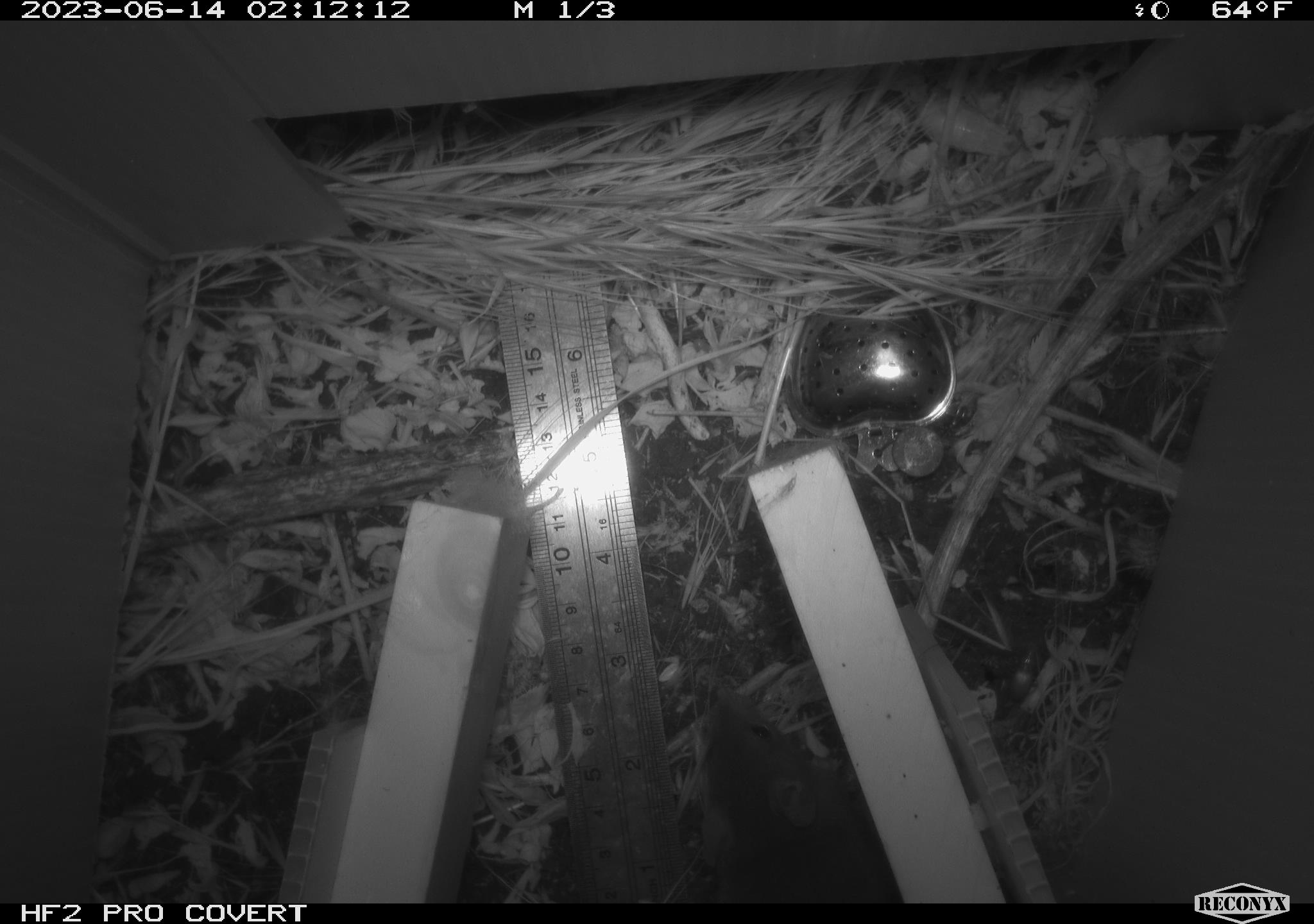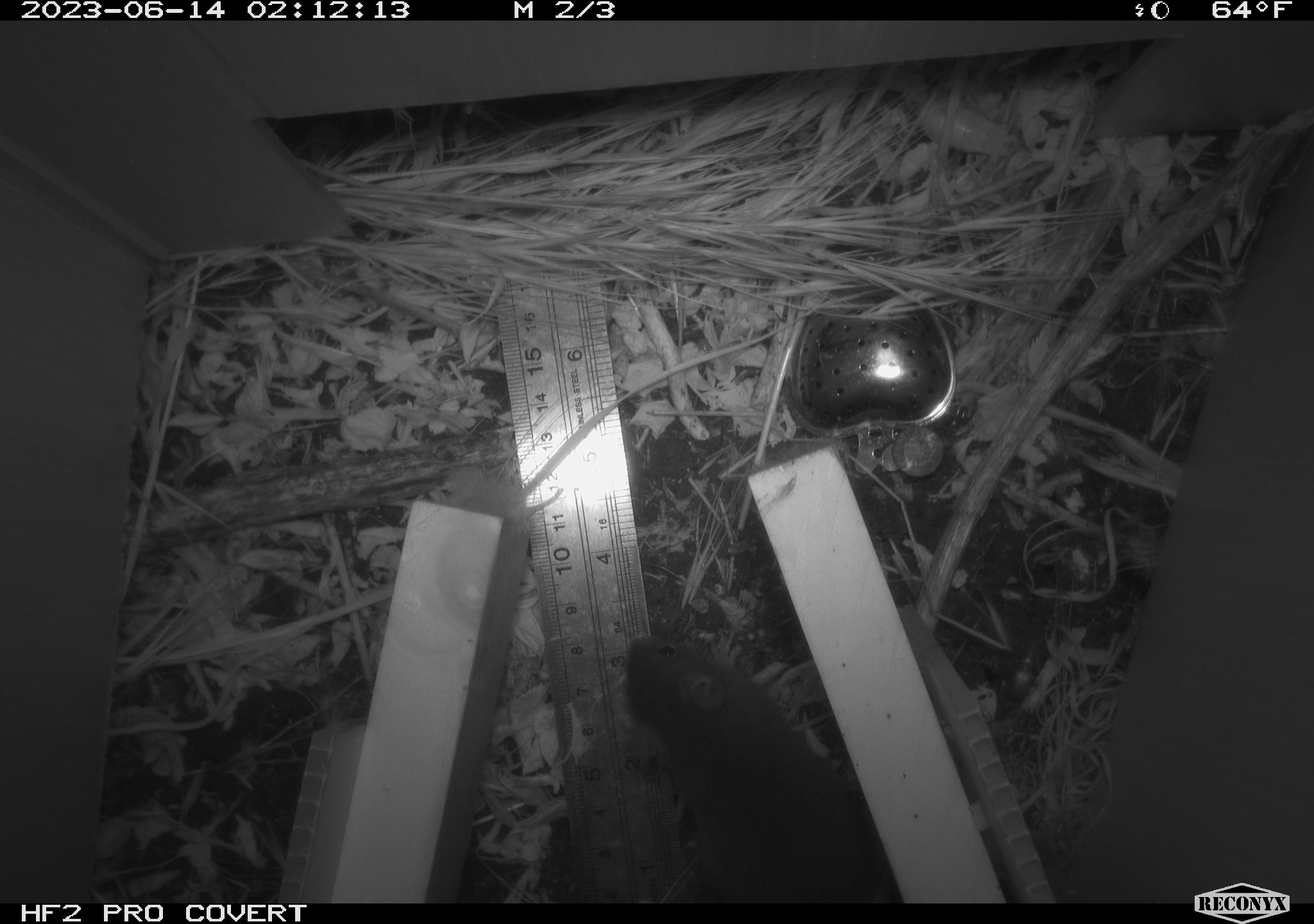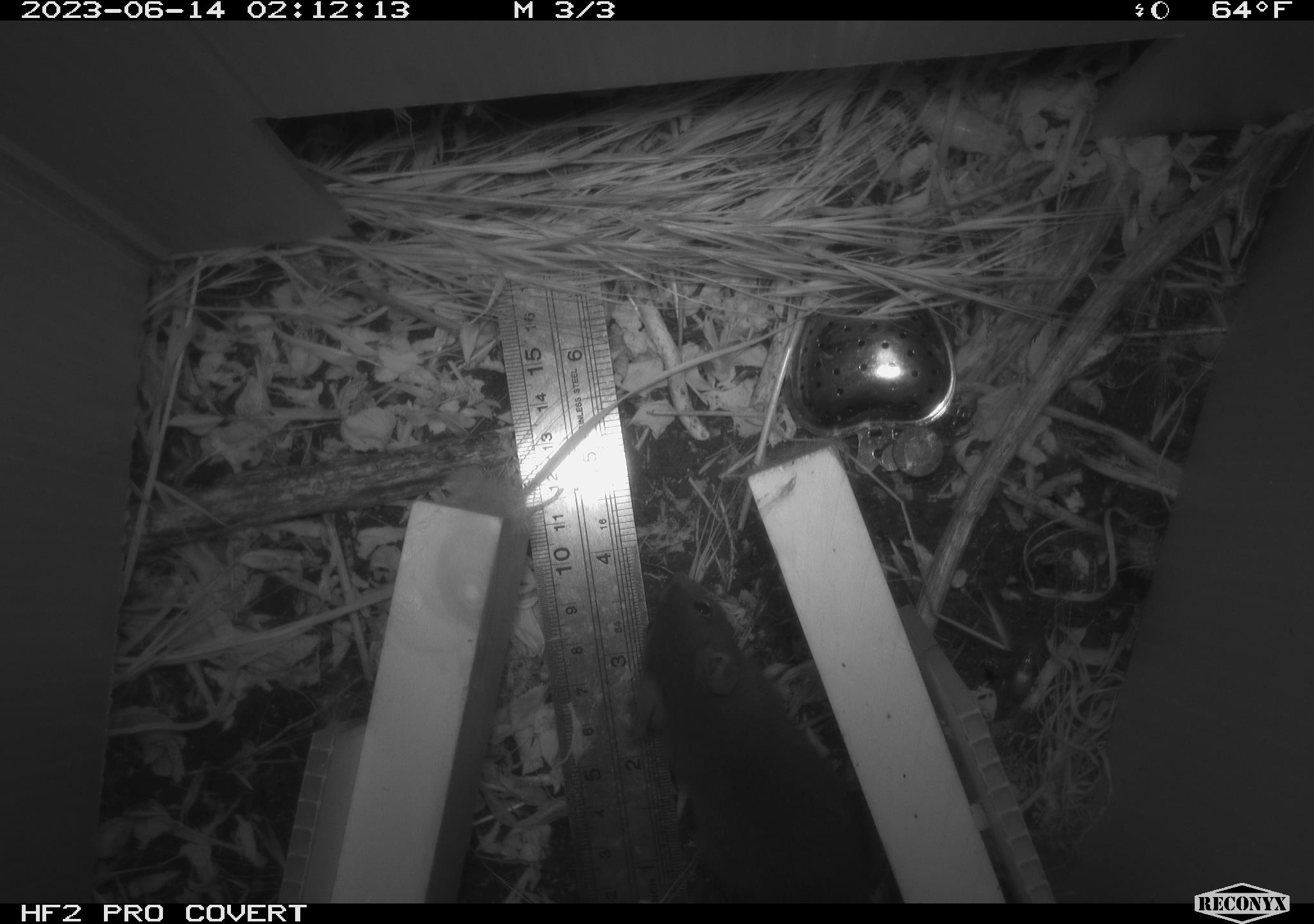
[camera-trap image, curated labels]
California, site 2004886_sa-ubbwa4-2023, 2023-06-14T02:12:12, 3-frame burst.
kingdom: Animalia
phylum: Chordata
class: Mammalia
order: Rodentia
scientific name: Rodentia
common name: mouse species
Mouse species (Rodentia).